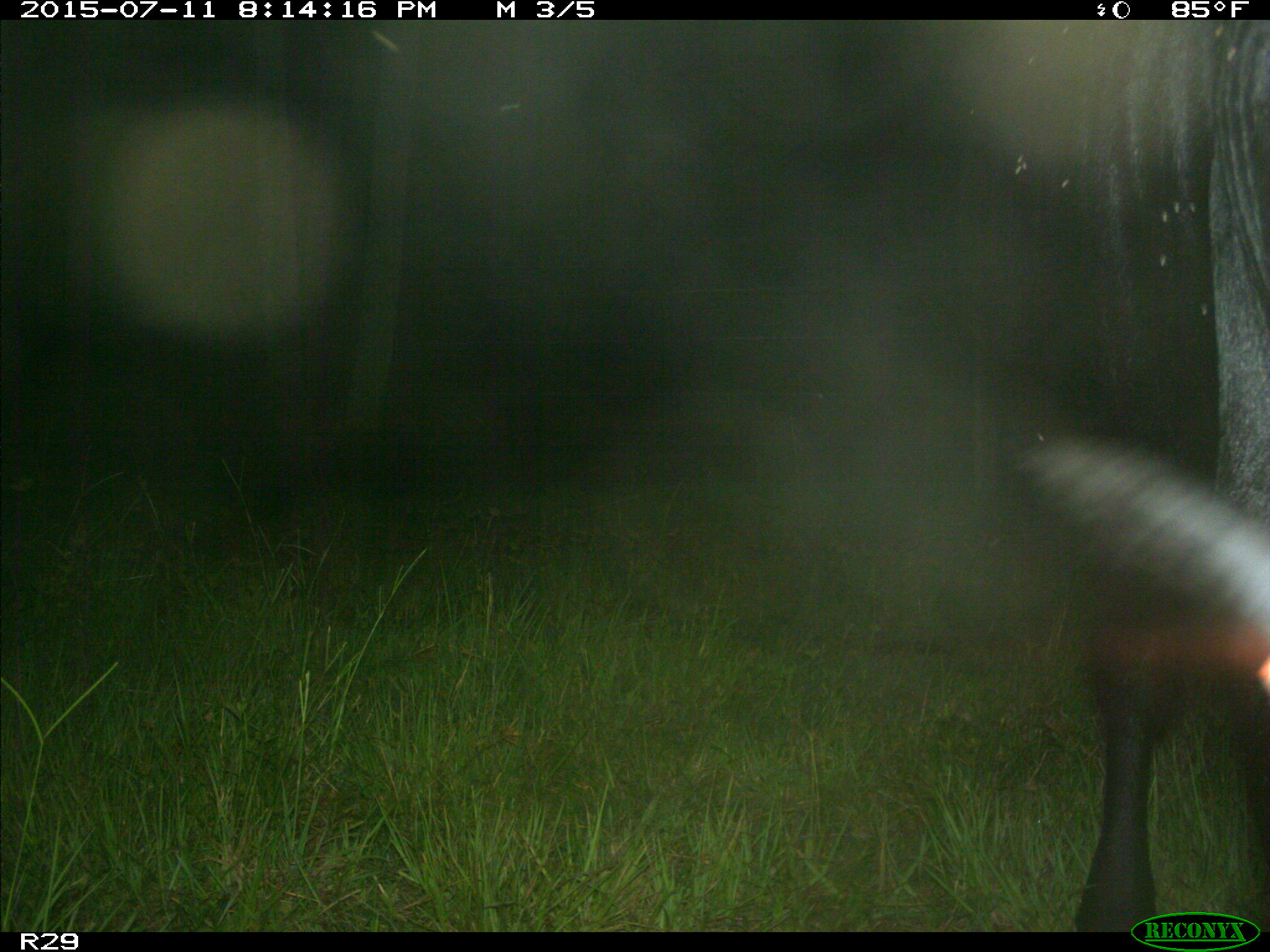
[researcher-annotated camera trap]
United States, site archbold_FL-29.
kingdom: Animalia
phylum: Chordata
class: Mammalia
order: Artiodactyla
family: Bovidae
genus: Bos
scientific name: Bos taurus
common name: domestic cow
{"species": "Bos taurus (domestic cow)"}